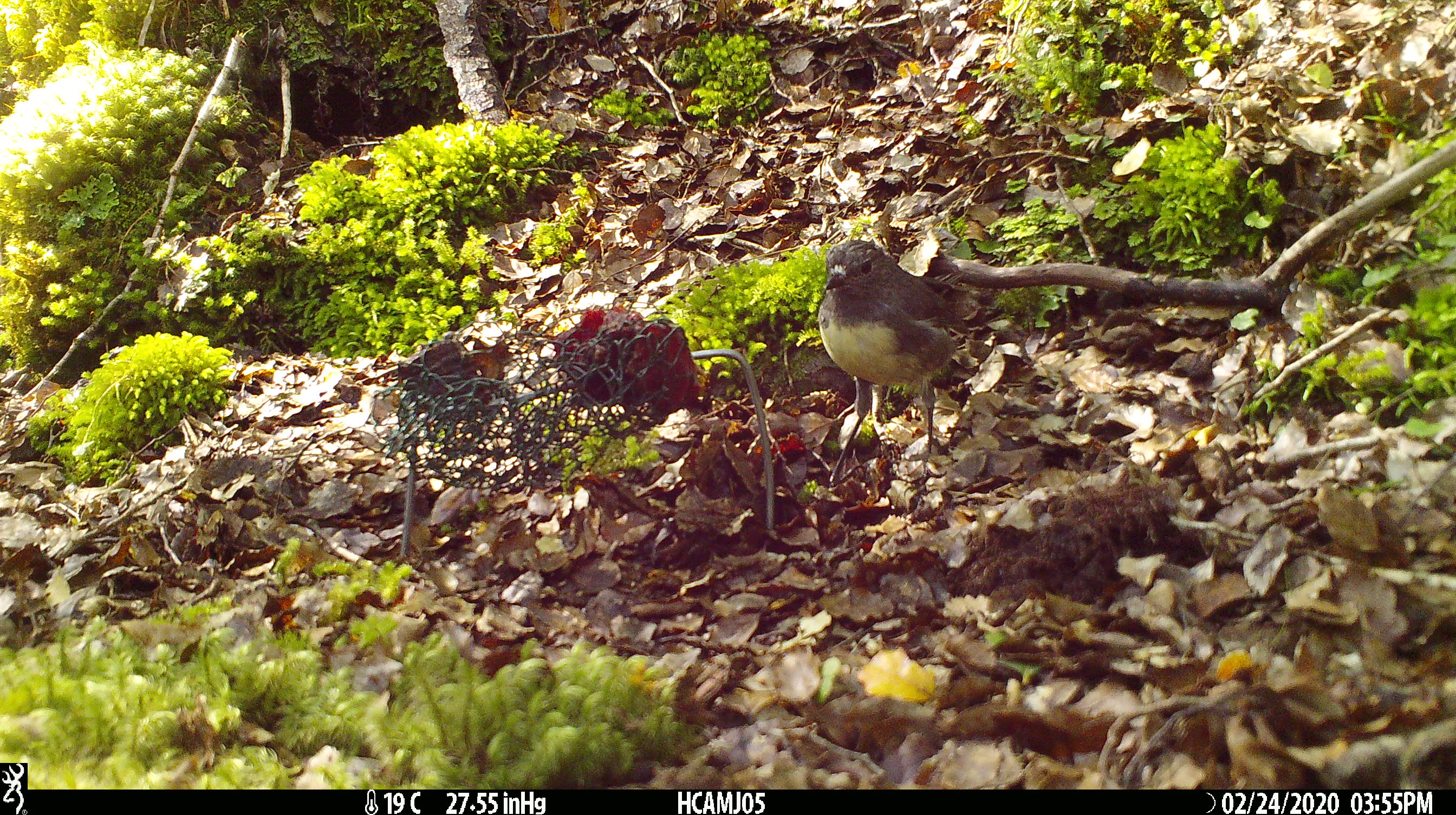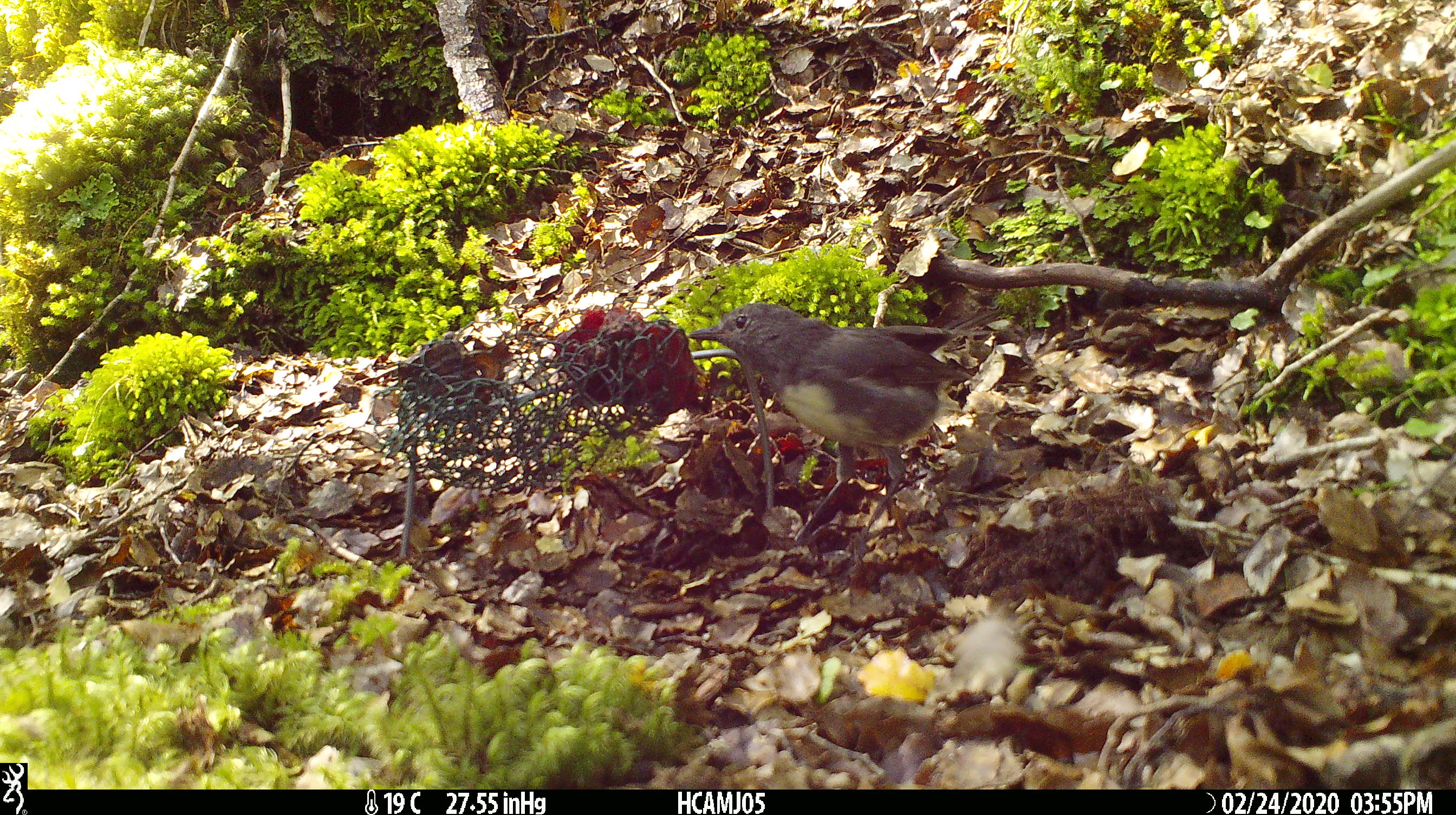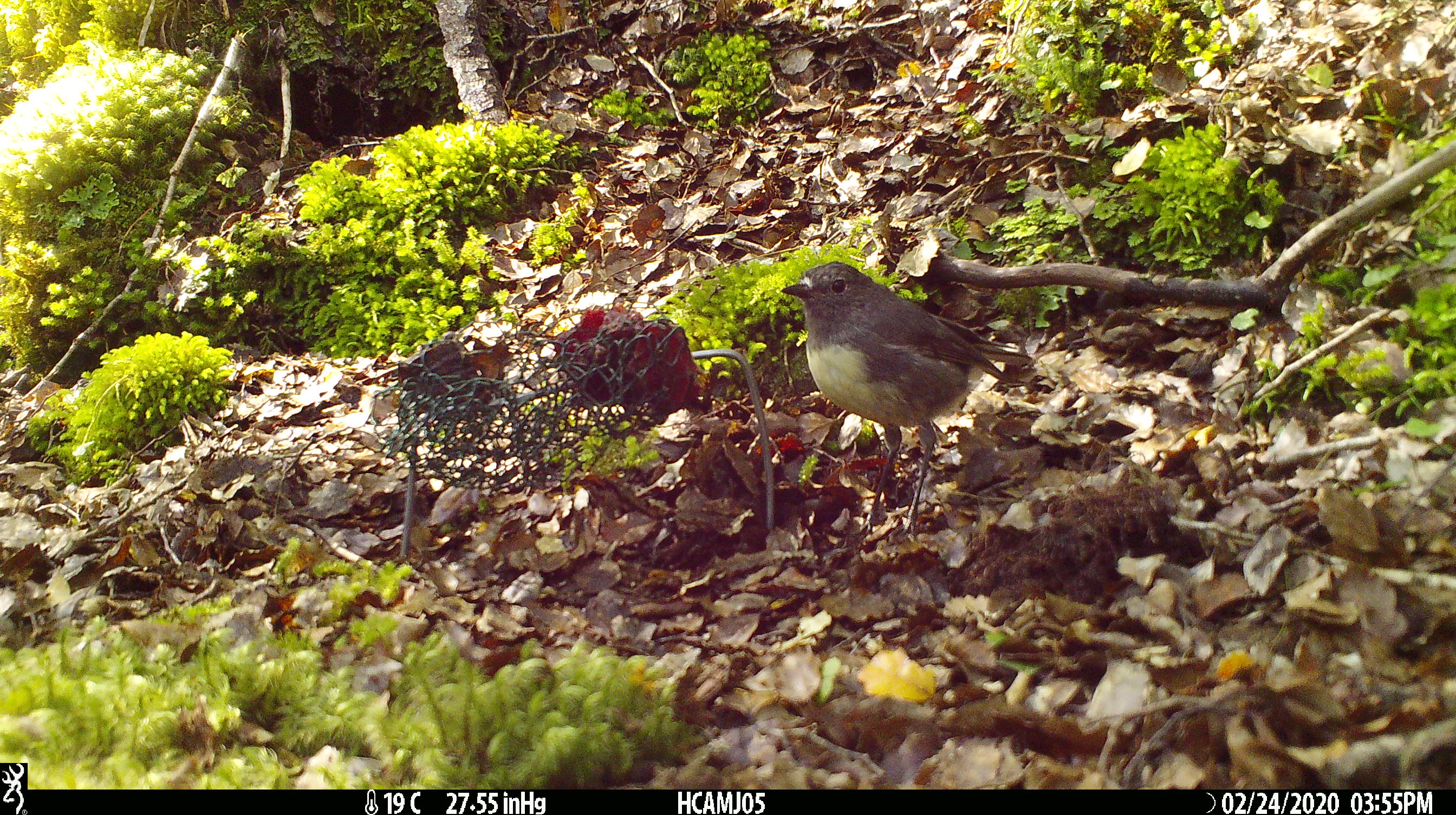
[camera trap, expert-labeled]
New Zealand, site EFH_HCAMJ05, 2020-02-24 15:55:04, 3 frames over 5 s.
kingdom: Animalia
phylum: Chordata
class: Aves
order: Passeriformes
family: Petroicidae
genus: Petroica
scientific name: Petroica australis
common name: new zealand robin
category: robin